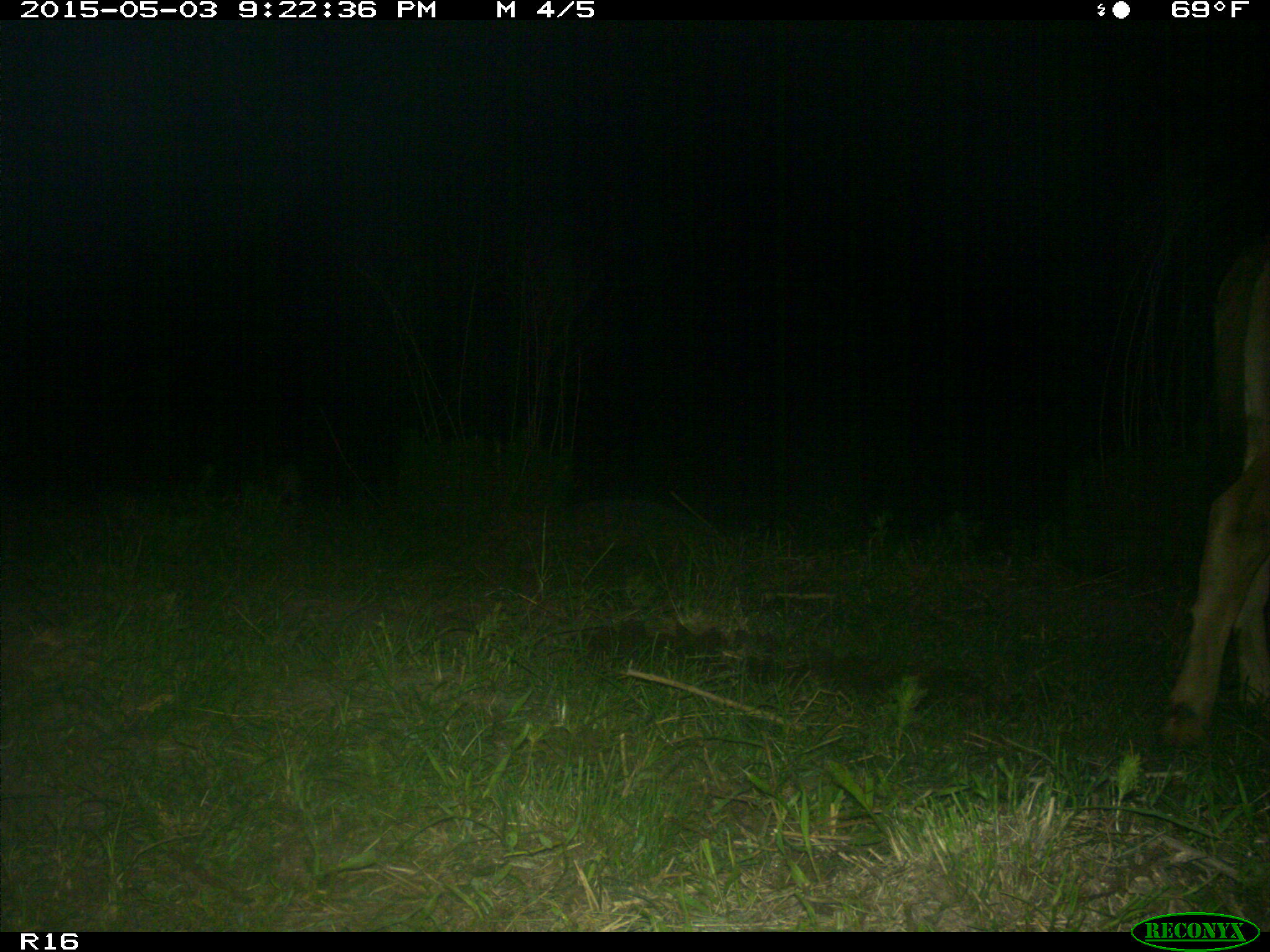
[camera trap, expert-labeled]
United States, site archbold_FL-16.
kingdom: Animalia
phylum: Chordata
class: Mammalia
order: Artiodactyla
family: Bovidae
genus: Bos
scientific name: Bos taurus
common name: domestic cow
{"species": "Bos taurus (domestic cow)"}